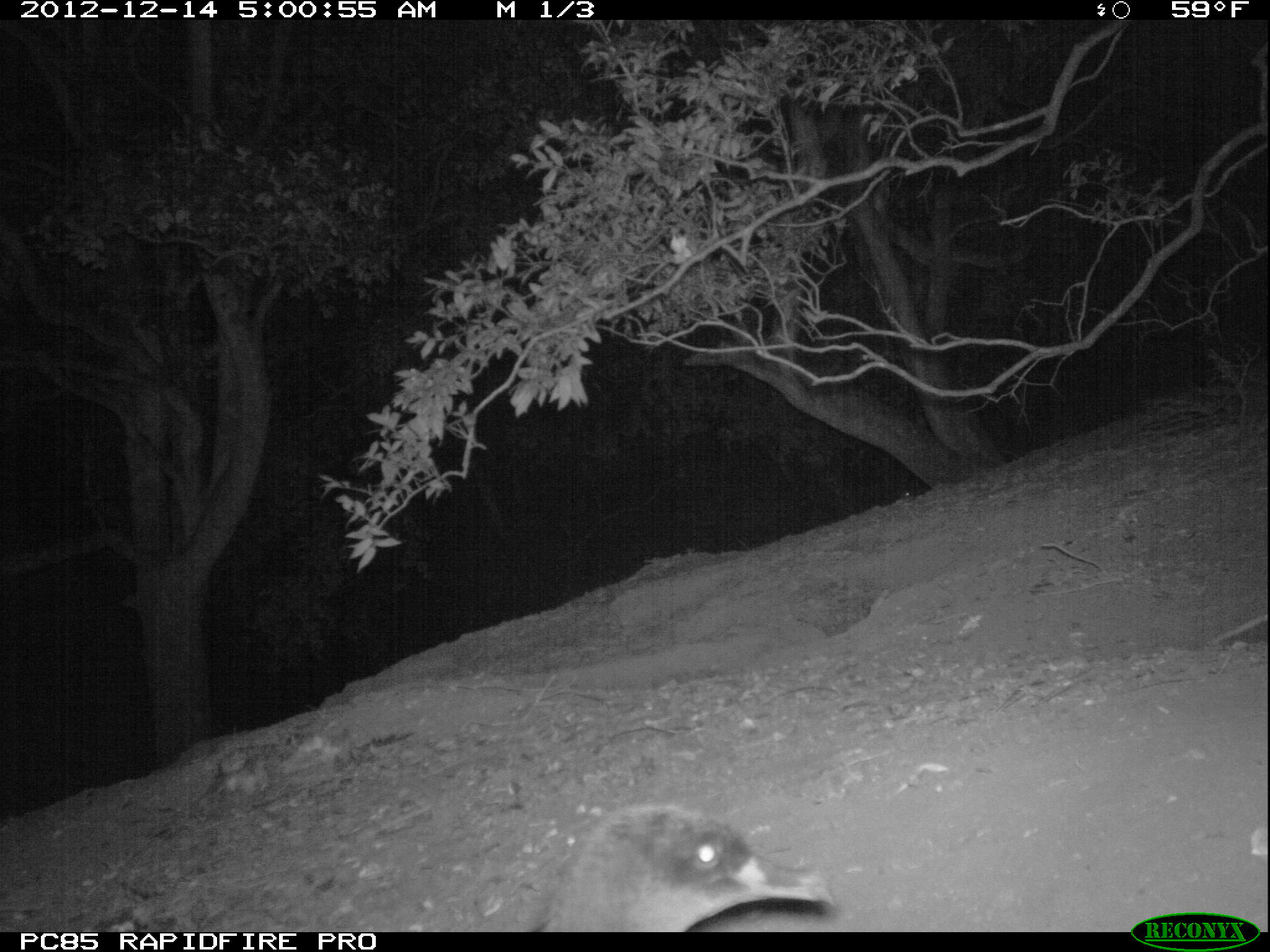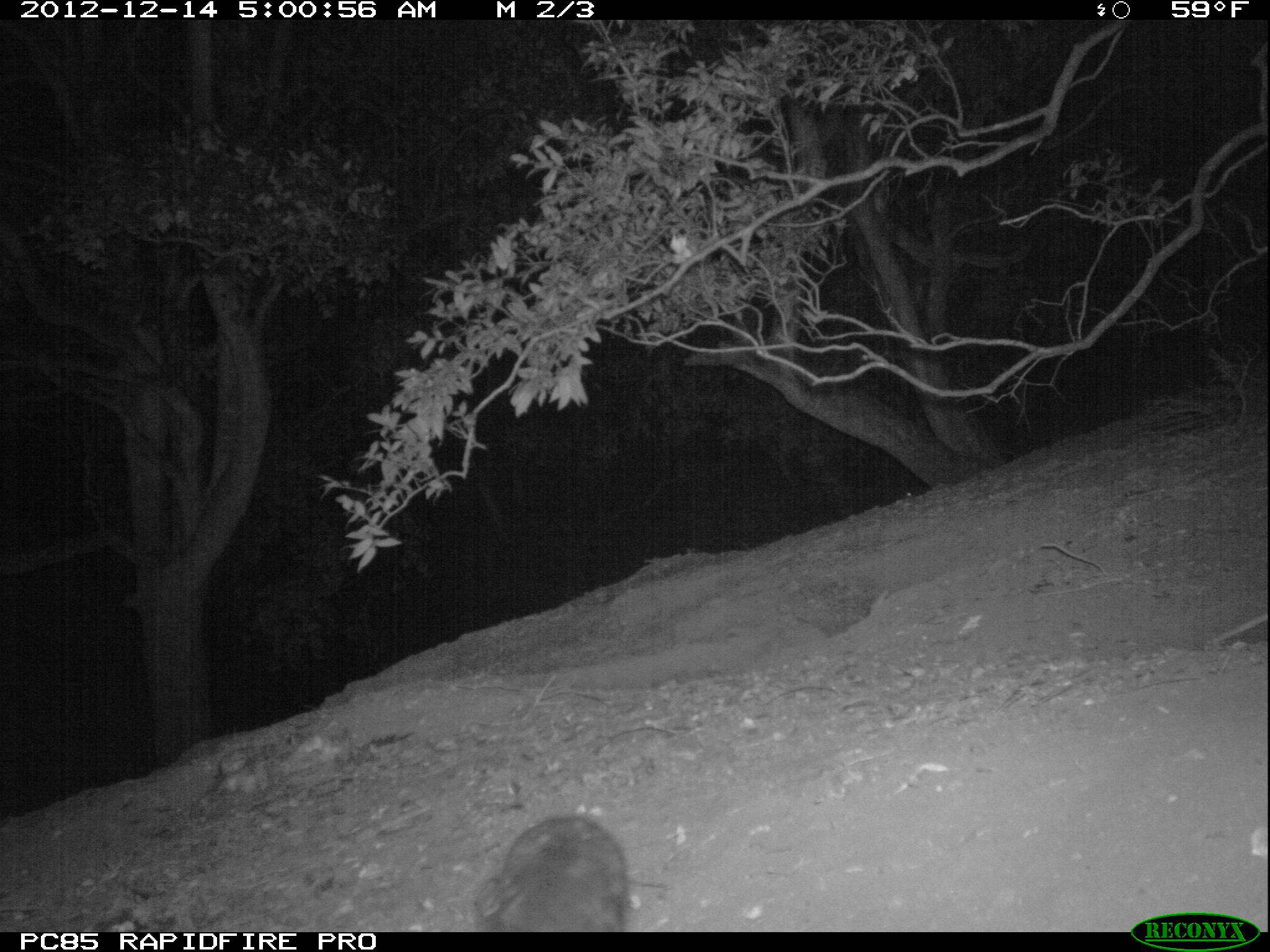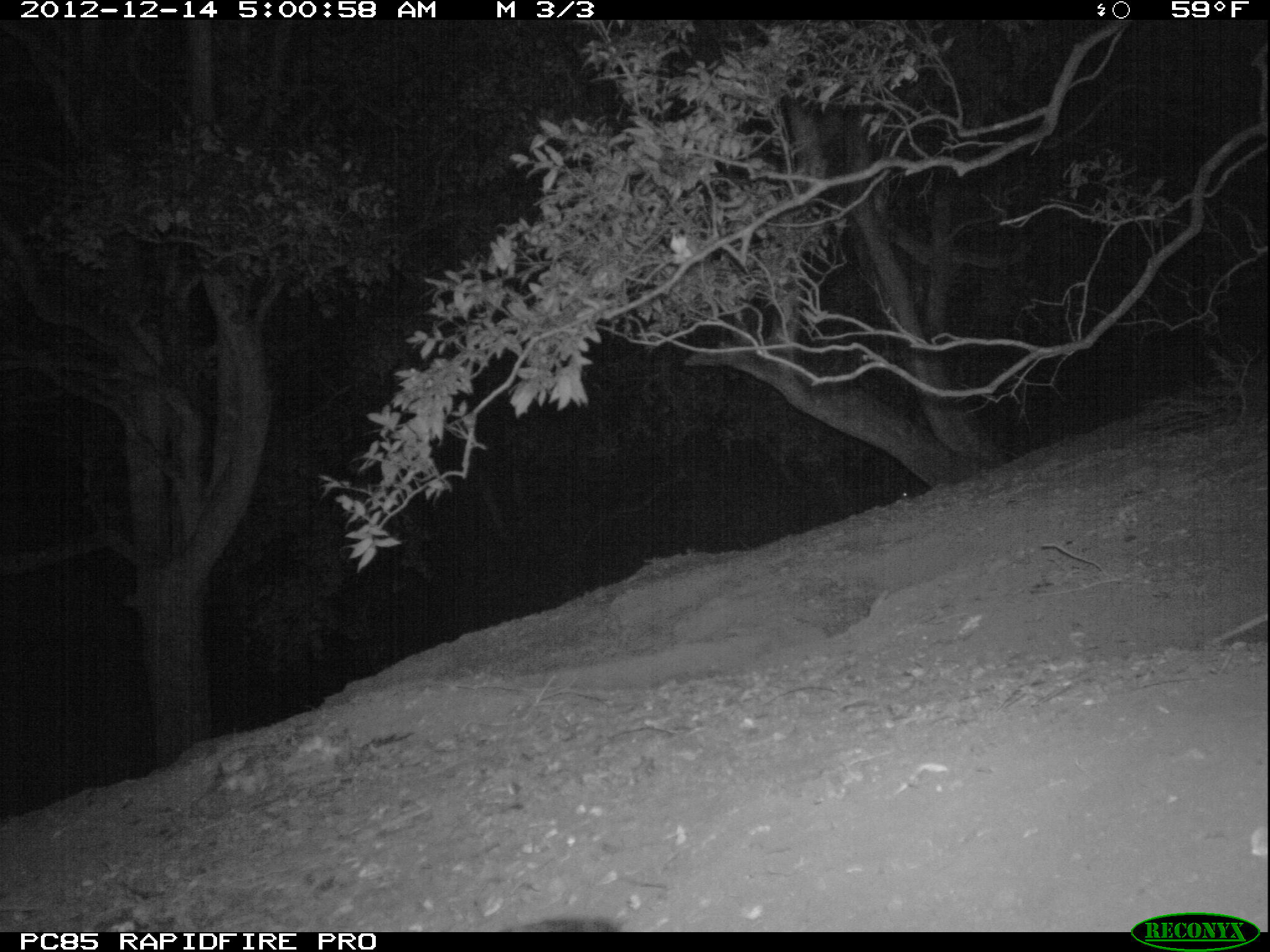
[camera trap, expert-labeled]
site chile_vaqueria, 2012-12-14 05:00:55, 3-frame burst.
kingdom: Animalia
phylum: Chordata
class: Aves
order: Procellariiformes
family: Procellariidae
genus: Calonectris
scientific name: Calonectris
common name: shearwater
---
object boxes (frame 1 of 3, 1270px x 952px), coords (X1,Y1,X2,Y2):
shearwater: (525,800,842,935); (891,485,915,508)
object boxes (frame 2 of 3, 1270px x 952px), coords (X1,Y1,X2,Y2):
shearwater: (473,813,630,932); (891,485,915,508)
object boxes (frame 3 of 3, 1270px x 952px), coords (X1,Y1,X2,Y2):
shearwater: (471,910,627,933)